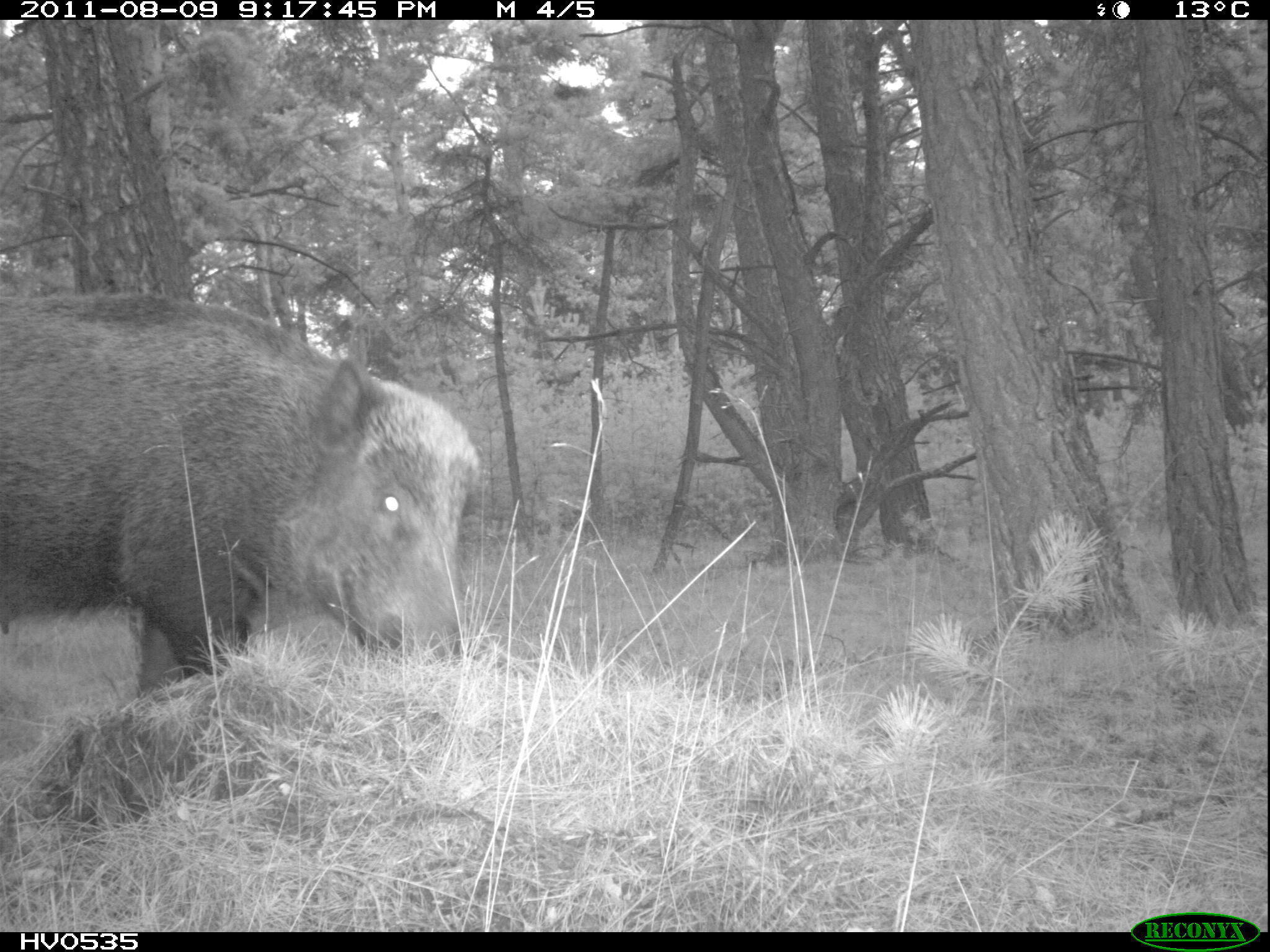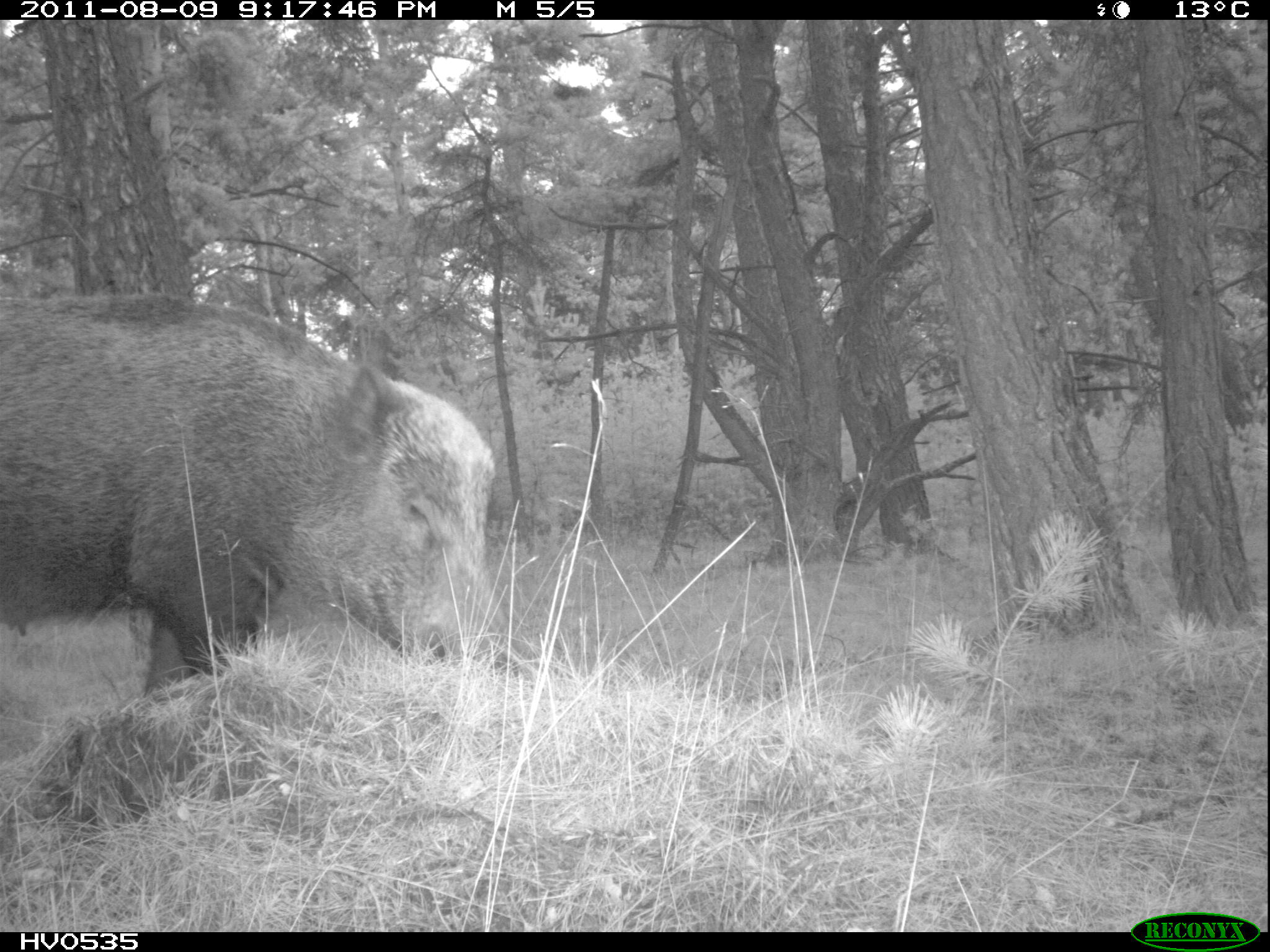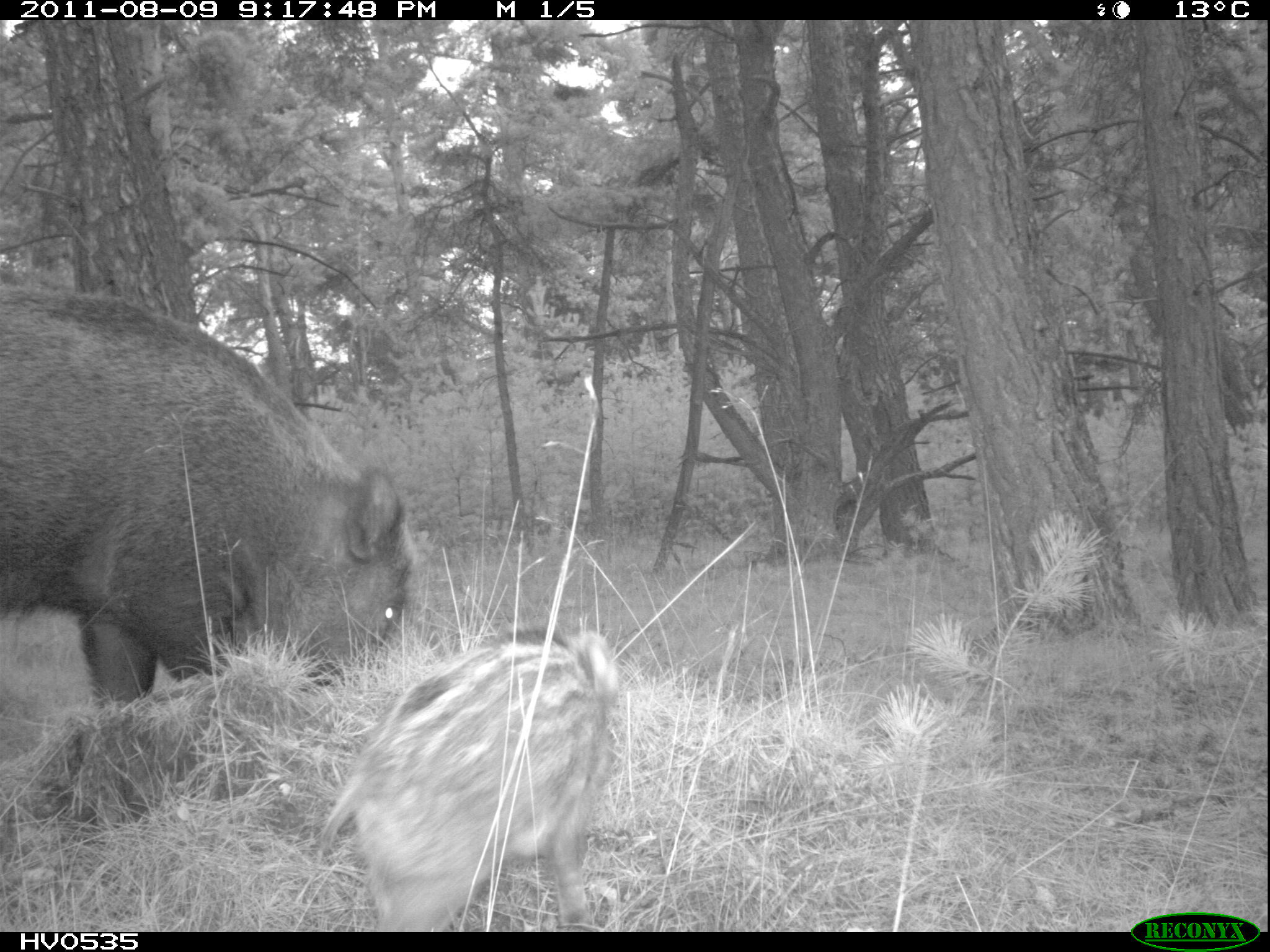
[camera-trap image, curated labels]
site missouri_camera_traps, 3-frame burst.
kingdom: Animalia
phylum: Chordata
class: Mammalia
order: Artiodactyla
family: Suidae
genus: Sus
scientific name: Sus scrofa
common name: wild boar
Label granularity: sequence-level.